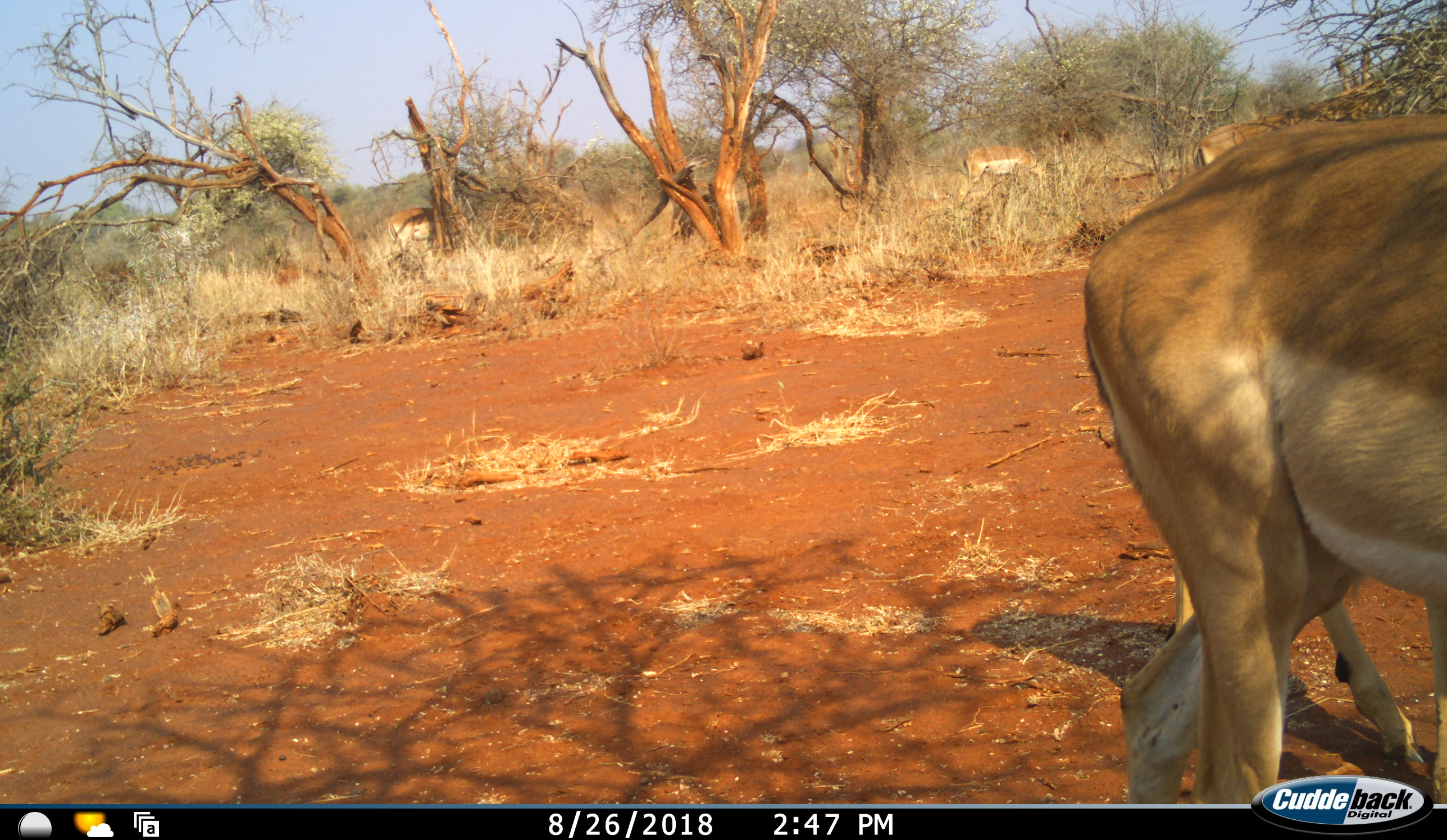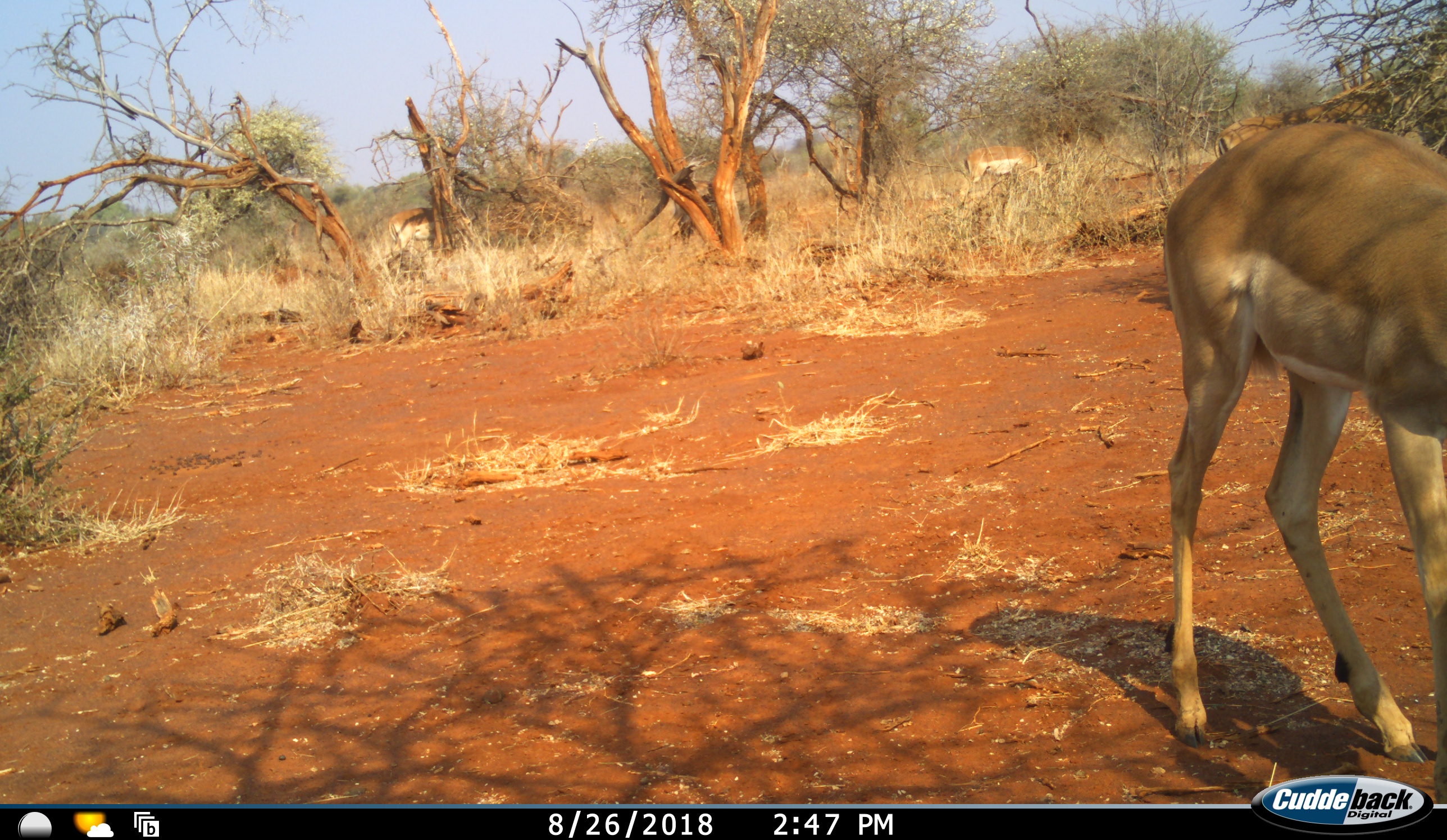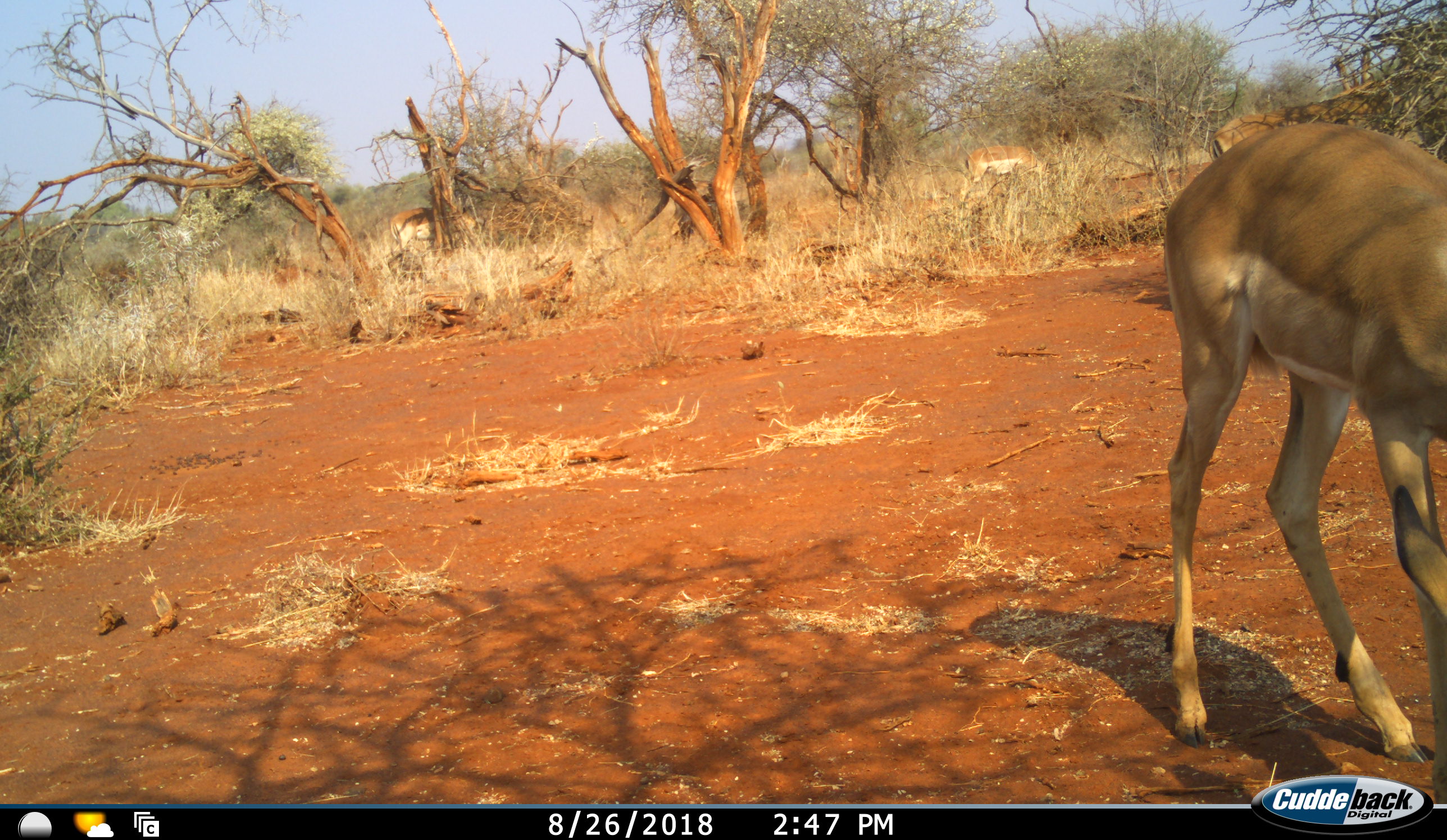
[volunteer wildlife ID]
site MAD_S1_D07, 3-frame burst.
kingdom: Animalia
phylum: Chordata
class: Mammalia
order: Artiodactyla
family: Bovidae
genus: Aepyceros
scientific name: Aepyceros melampus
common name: impala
Impala (Aepyceros melampus), count 4. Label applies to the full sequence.